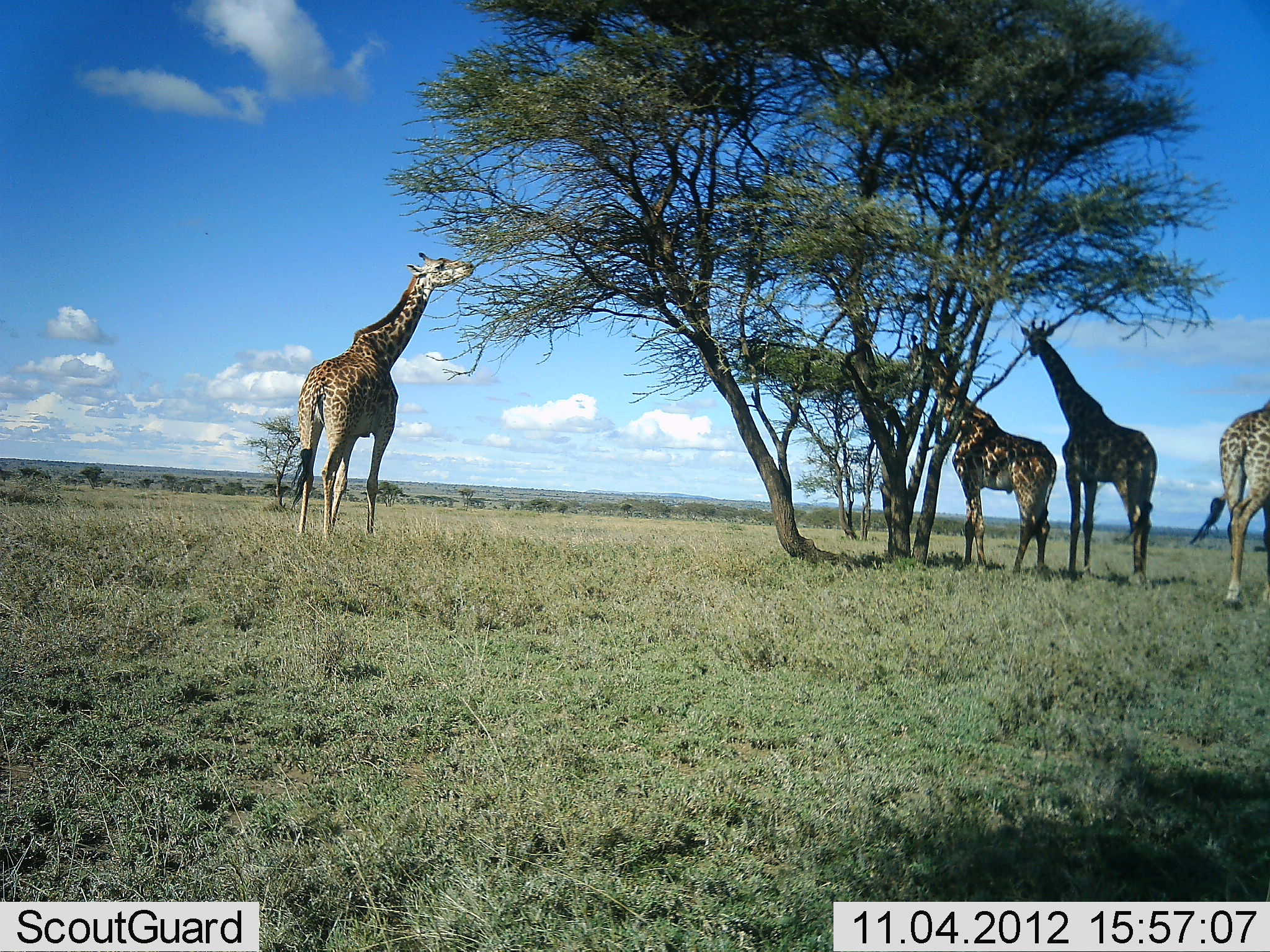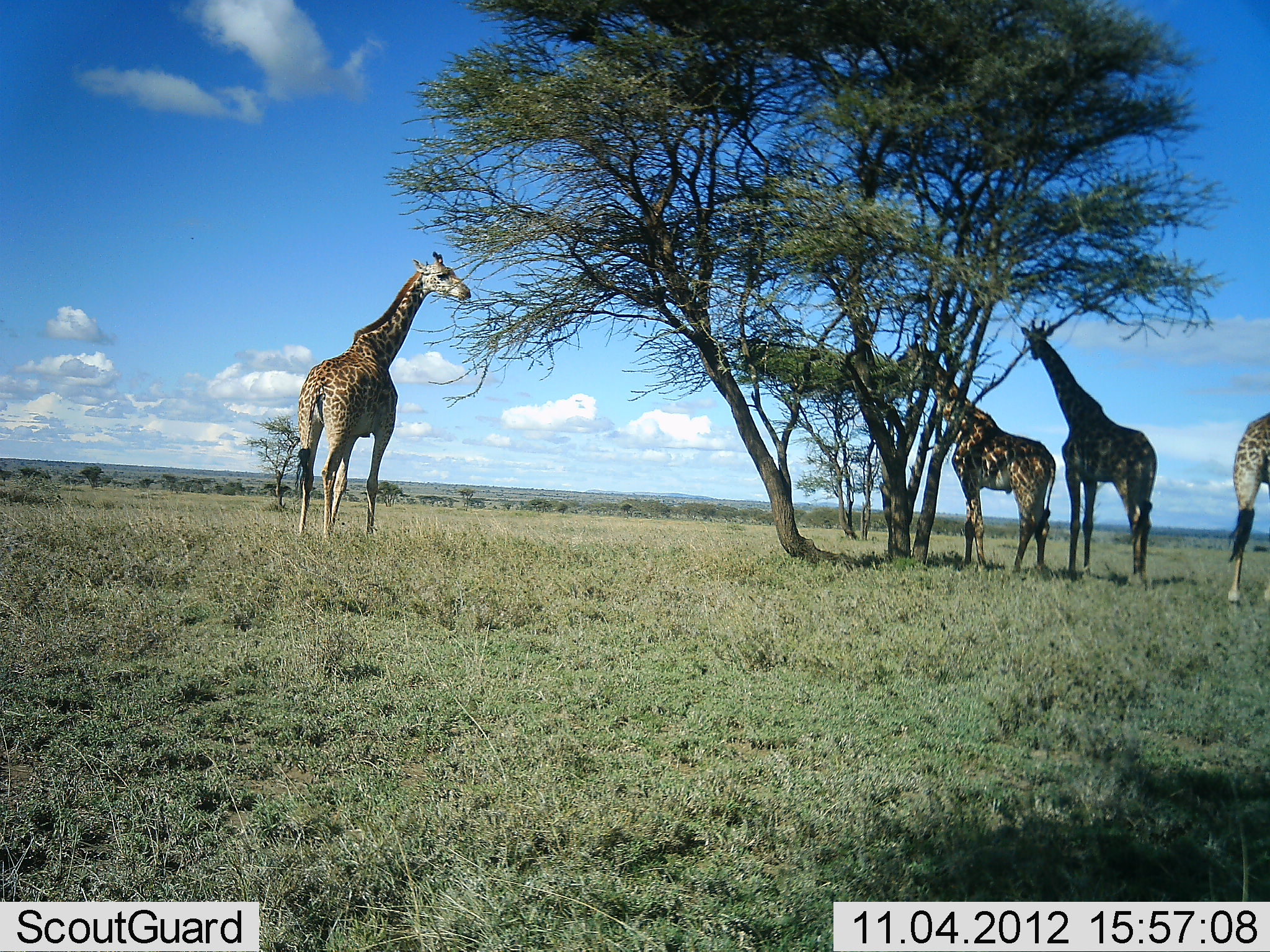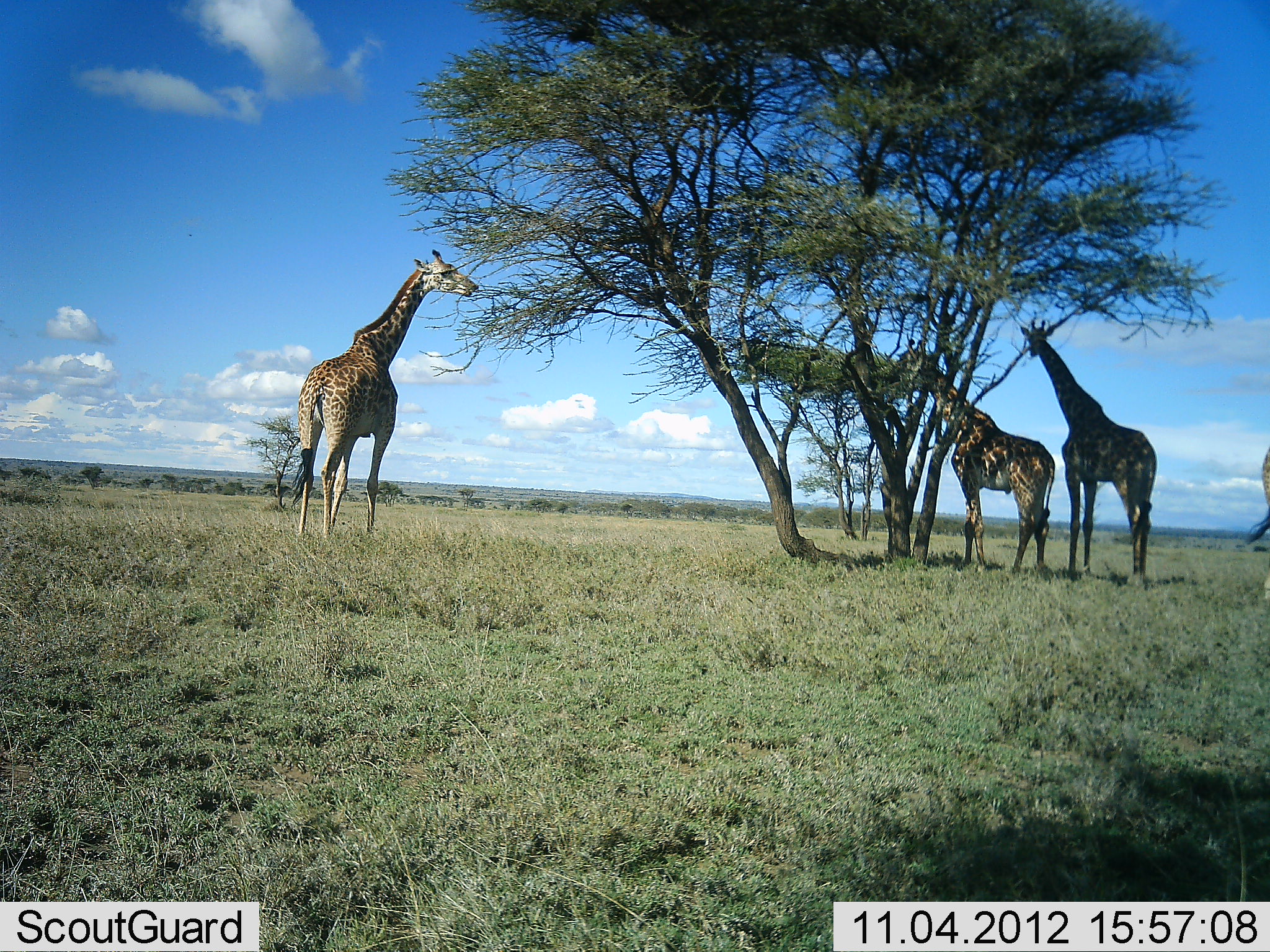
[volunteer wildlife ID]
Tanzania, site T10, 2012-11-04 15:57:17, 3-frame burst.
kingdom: Animalia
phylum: Chordata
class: Mammalia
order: Artiodactyla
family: Giraffidae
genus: Giraffa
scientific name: Giraffa camelopardalis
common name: giraffe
Giraffe (Giraffa camelopardalis), count 4. Behavior (volunteer vote fractions): standing 50%, resting 0%, moving 50%, interacting 0%. Young present (vote fraction): 0%. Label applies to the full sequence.